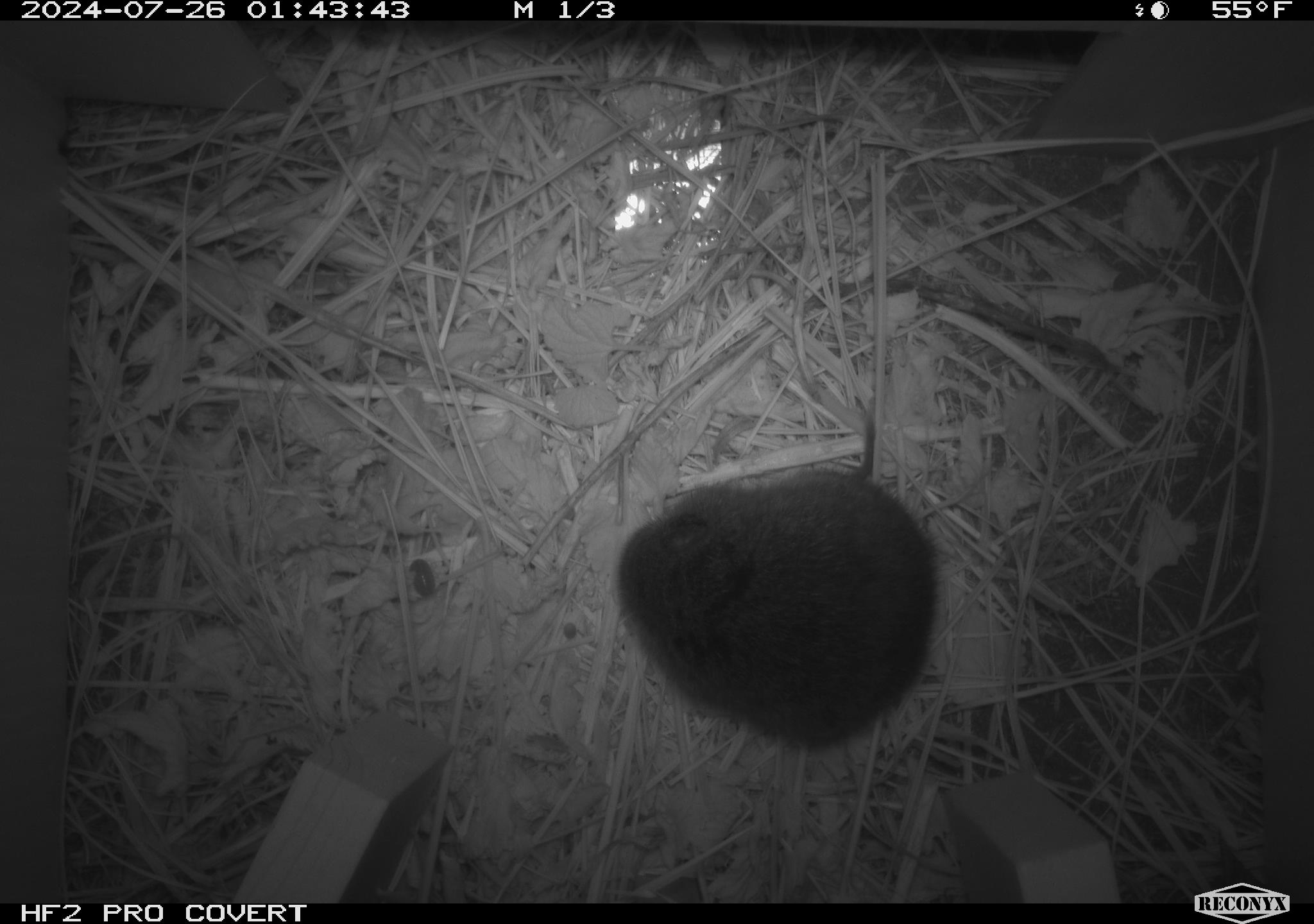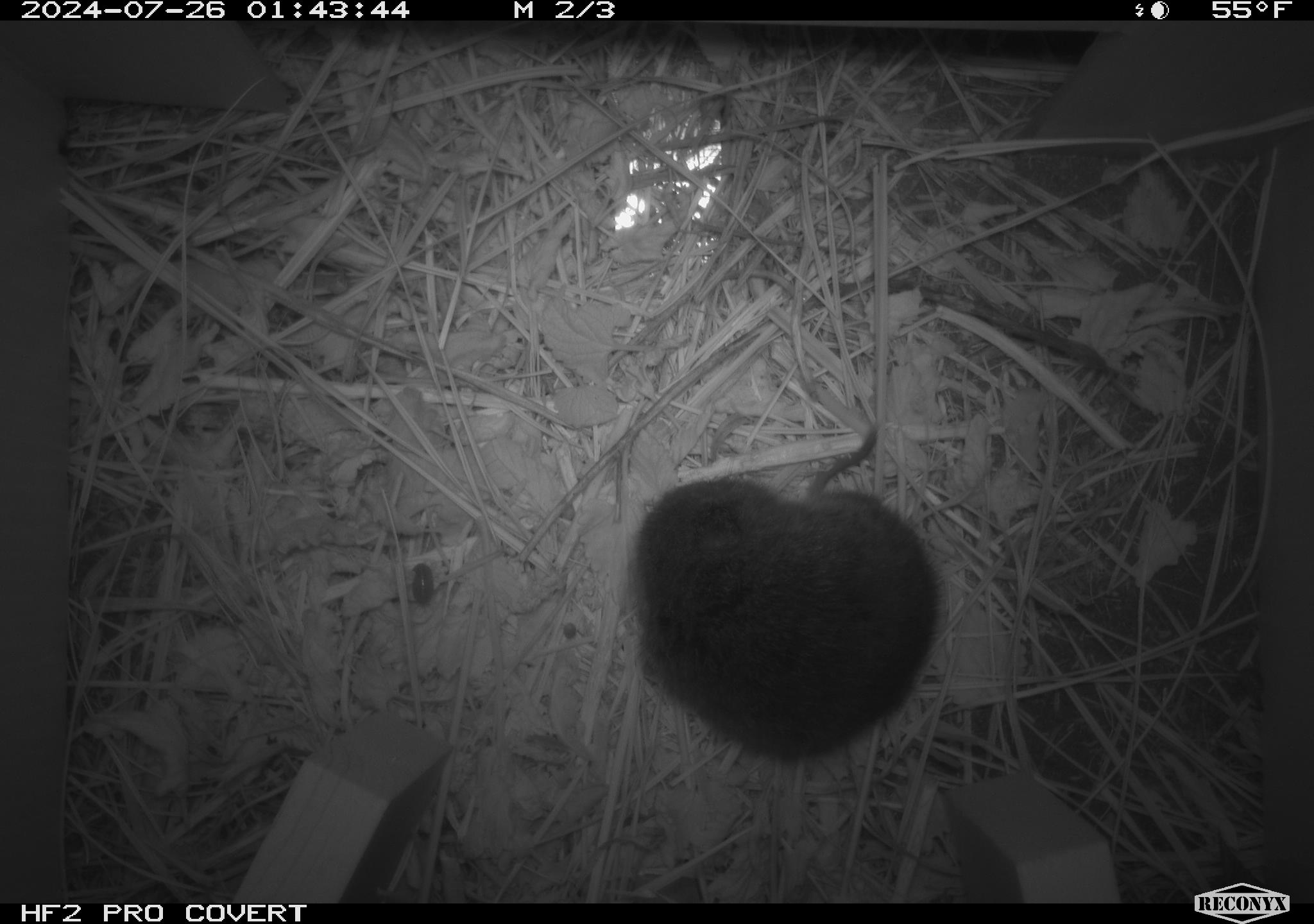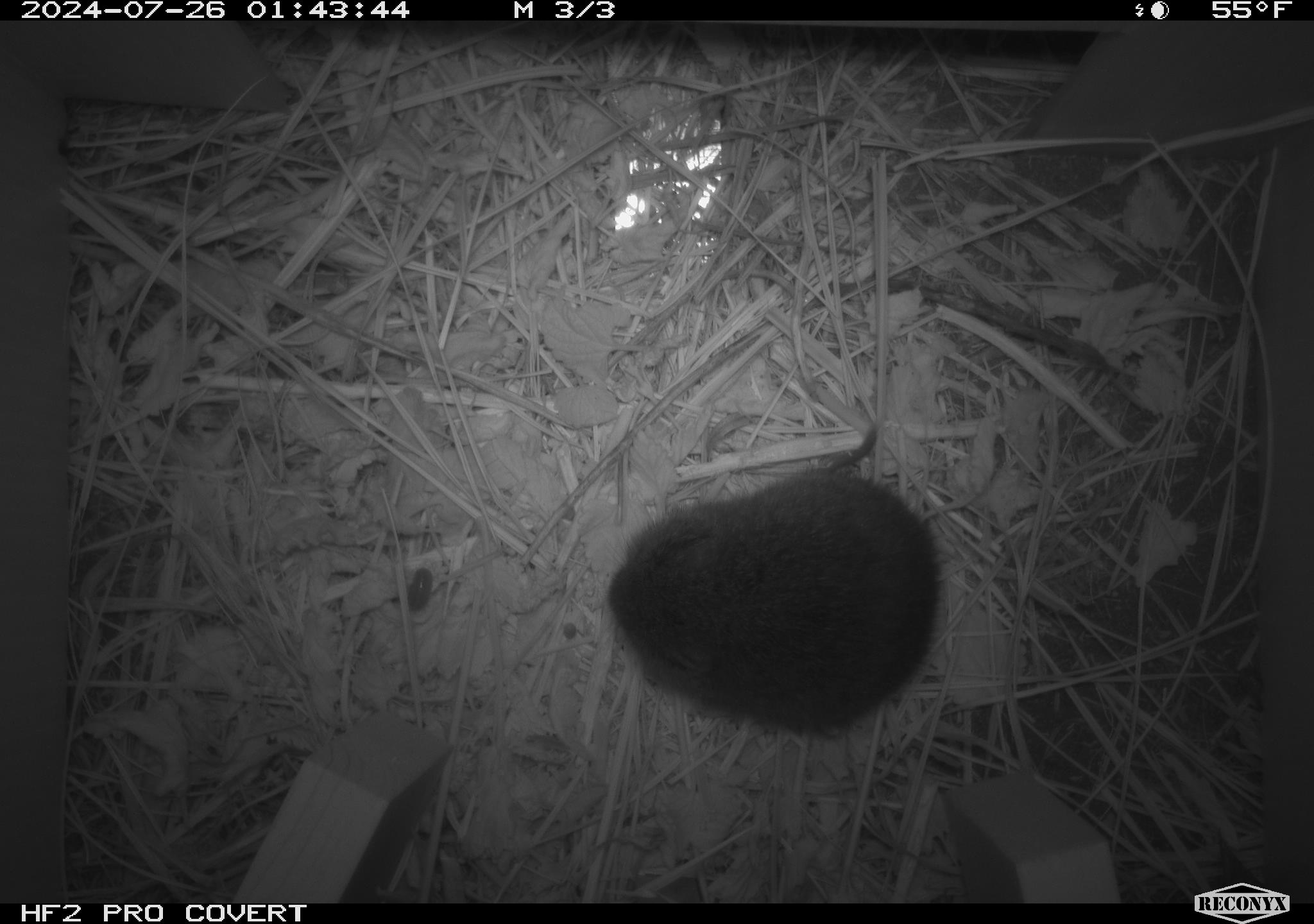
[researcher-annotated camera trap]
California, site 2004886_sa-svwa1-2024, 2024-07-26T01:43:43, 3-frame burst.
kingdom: Animalia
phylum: Chordata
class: Mammalia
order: Rodentia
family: Cricetidae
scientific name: Arvicolinae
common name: voles, lemmings, and muskrats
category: arvicolinae subfamily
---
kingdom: Animalia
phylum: Arthropoda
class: Malacostraca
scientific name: Malacostraca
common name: amphipods, crabs, isopods, krill, lobsters and shrimps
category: malacostracan